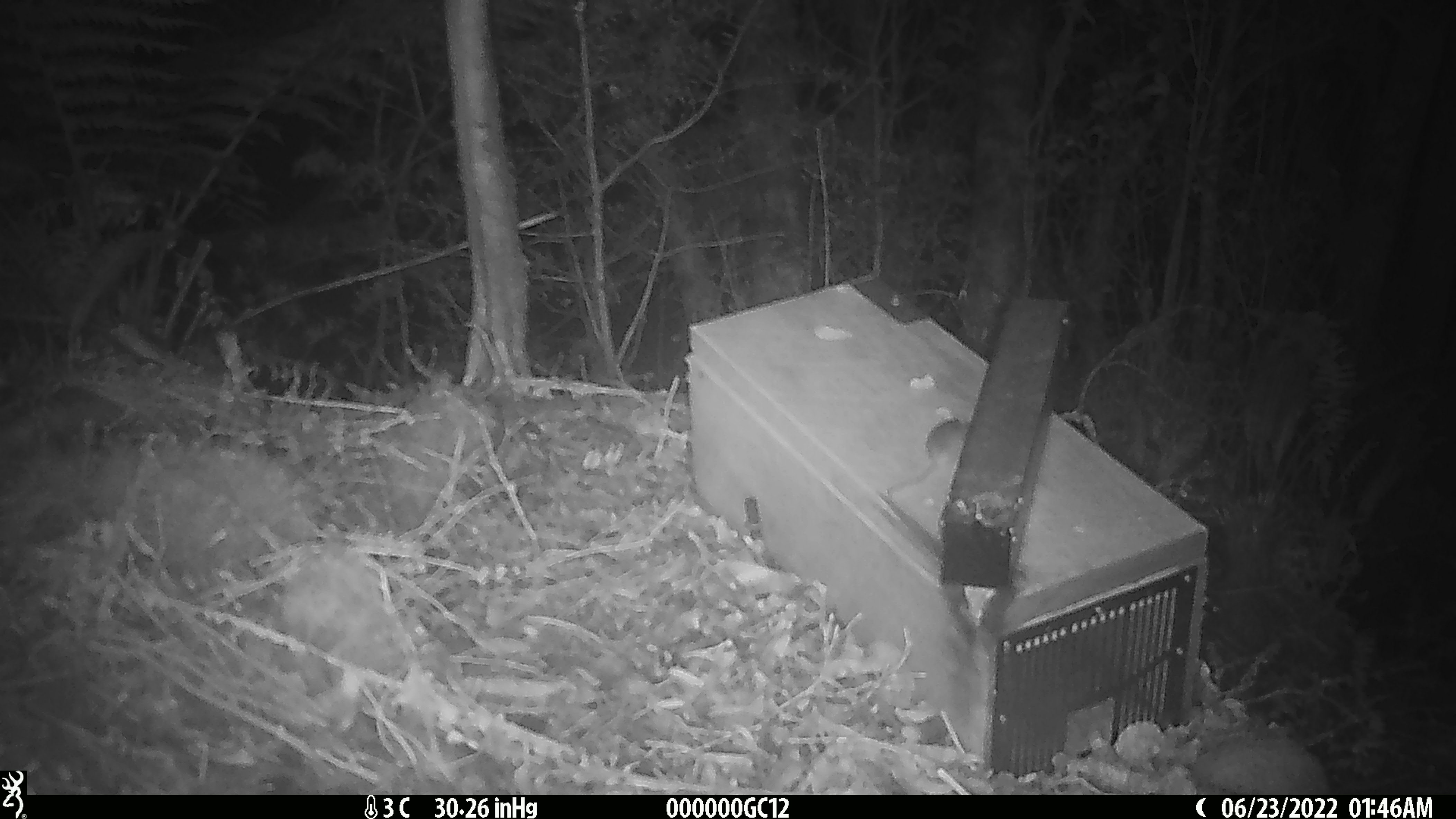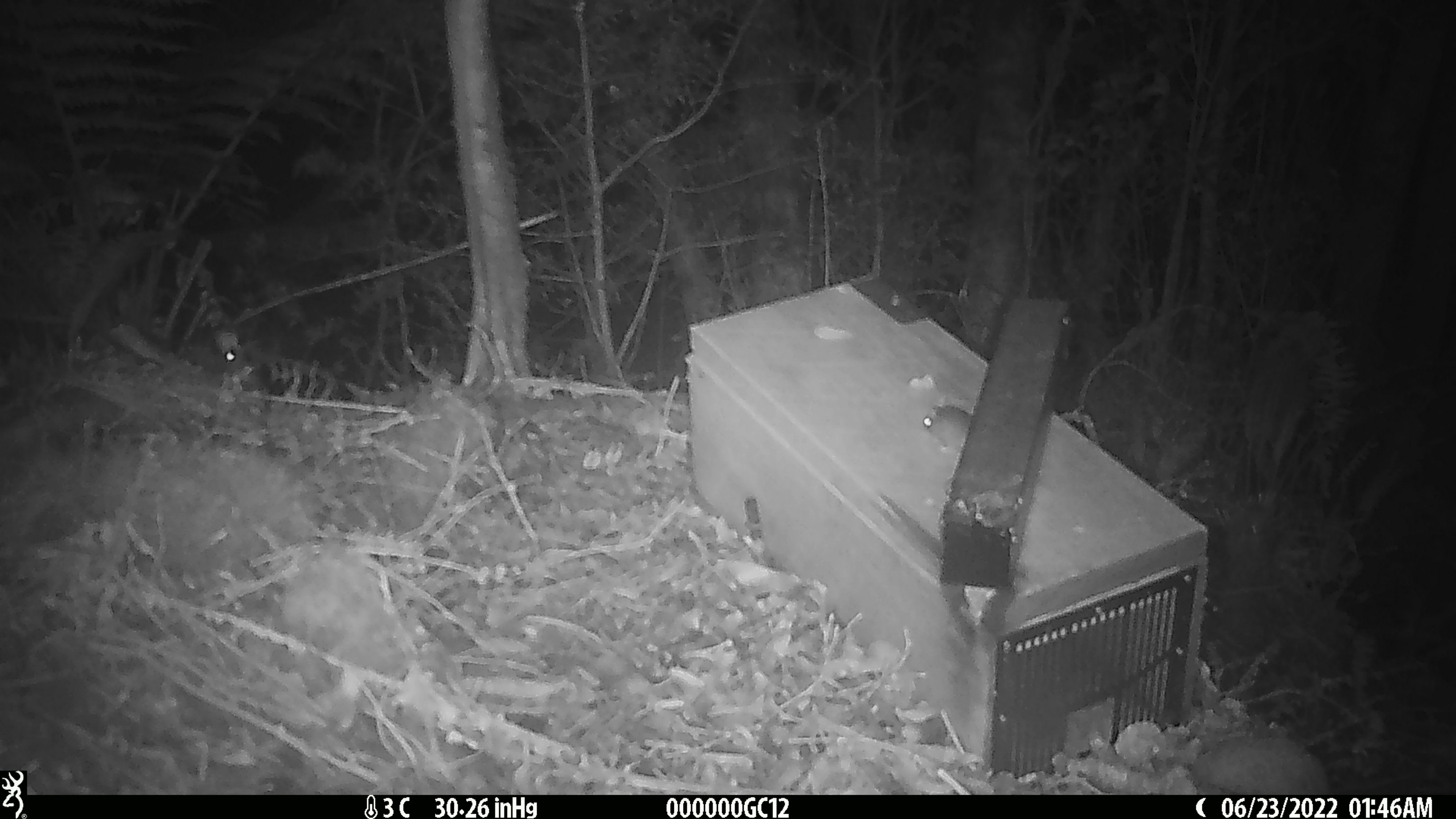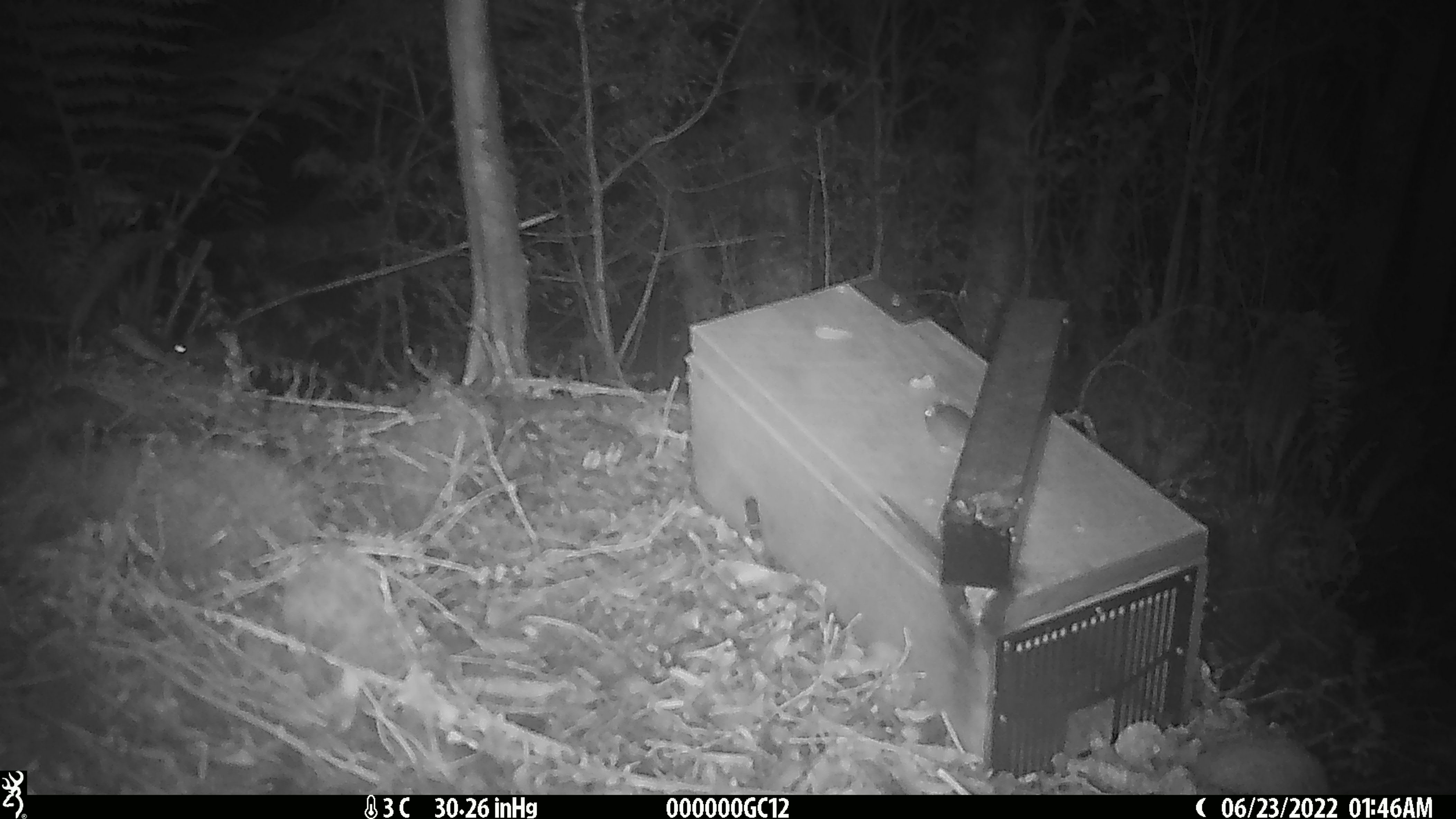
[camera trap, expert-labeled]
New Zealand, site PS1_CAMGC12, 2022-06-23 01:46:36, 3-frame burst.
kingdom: Animalia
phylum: Chordata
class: Mammalia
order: Rodentia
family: Muridae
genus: Mus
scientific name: Mus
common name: mouse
Mouse (Mus).